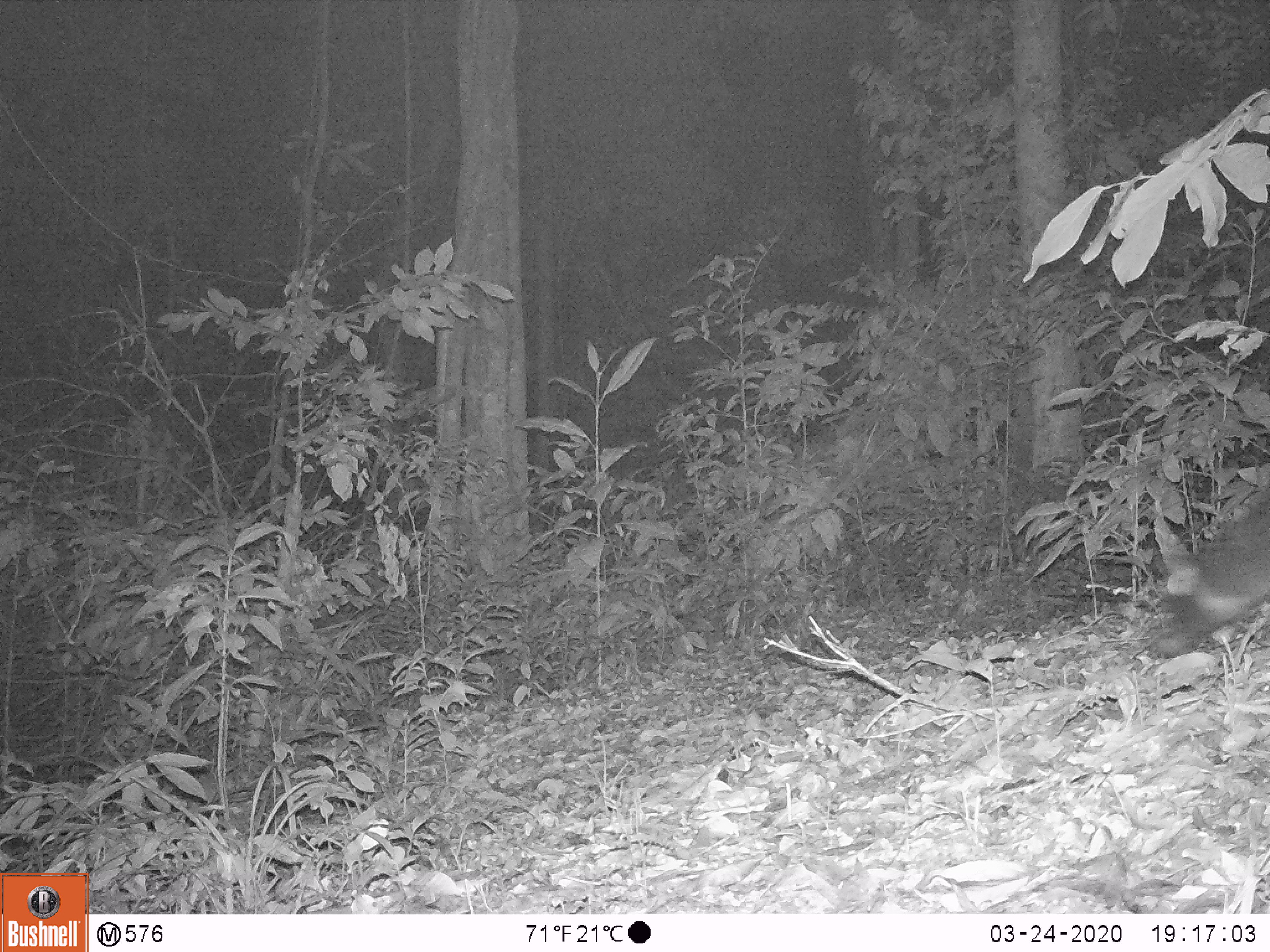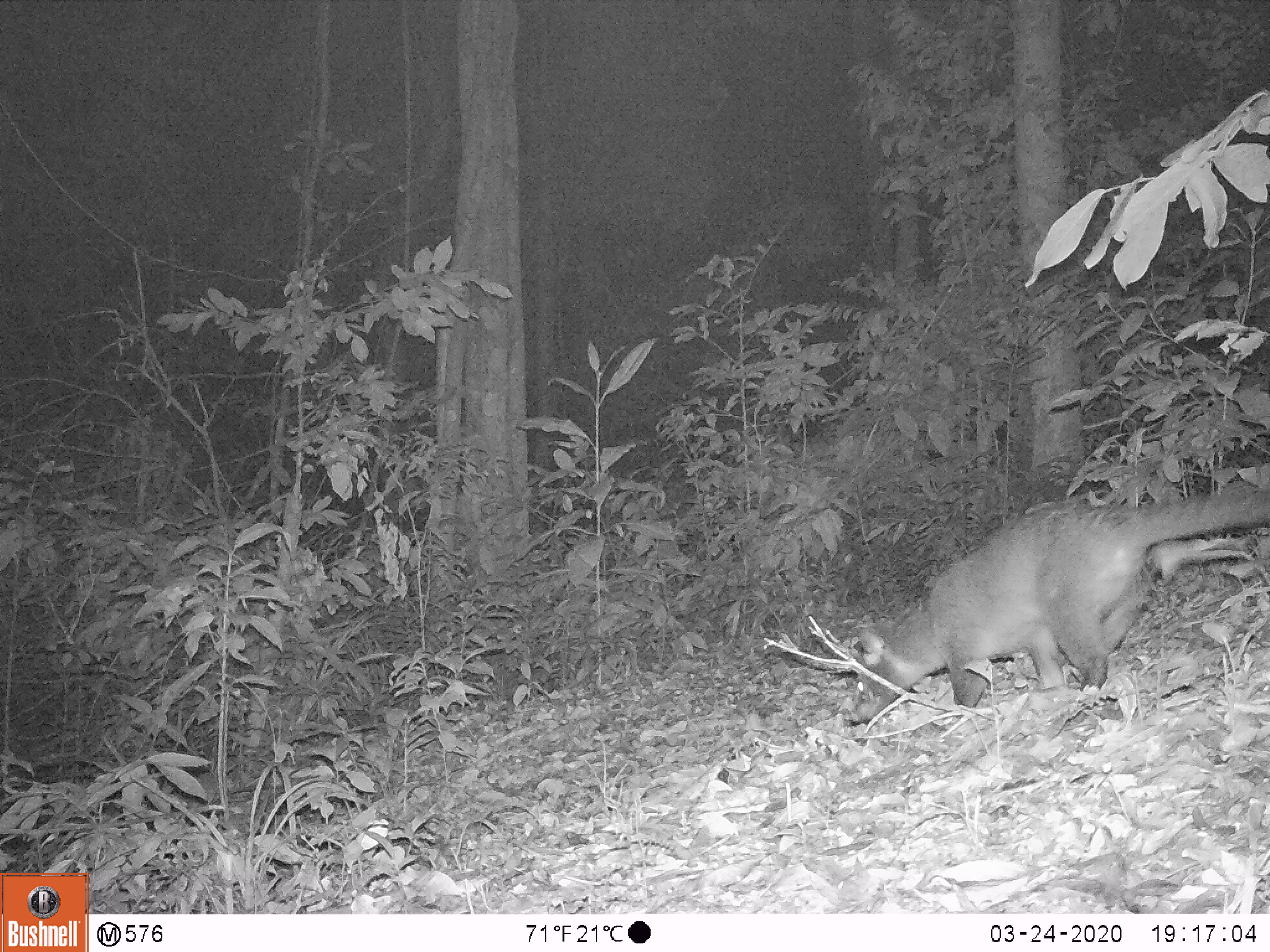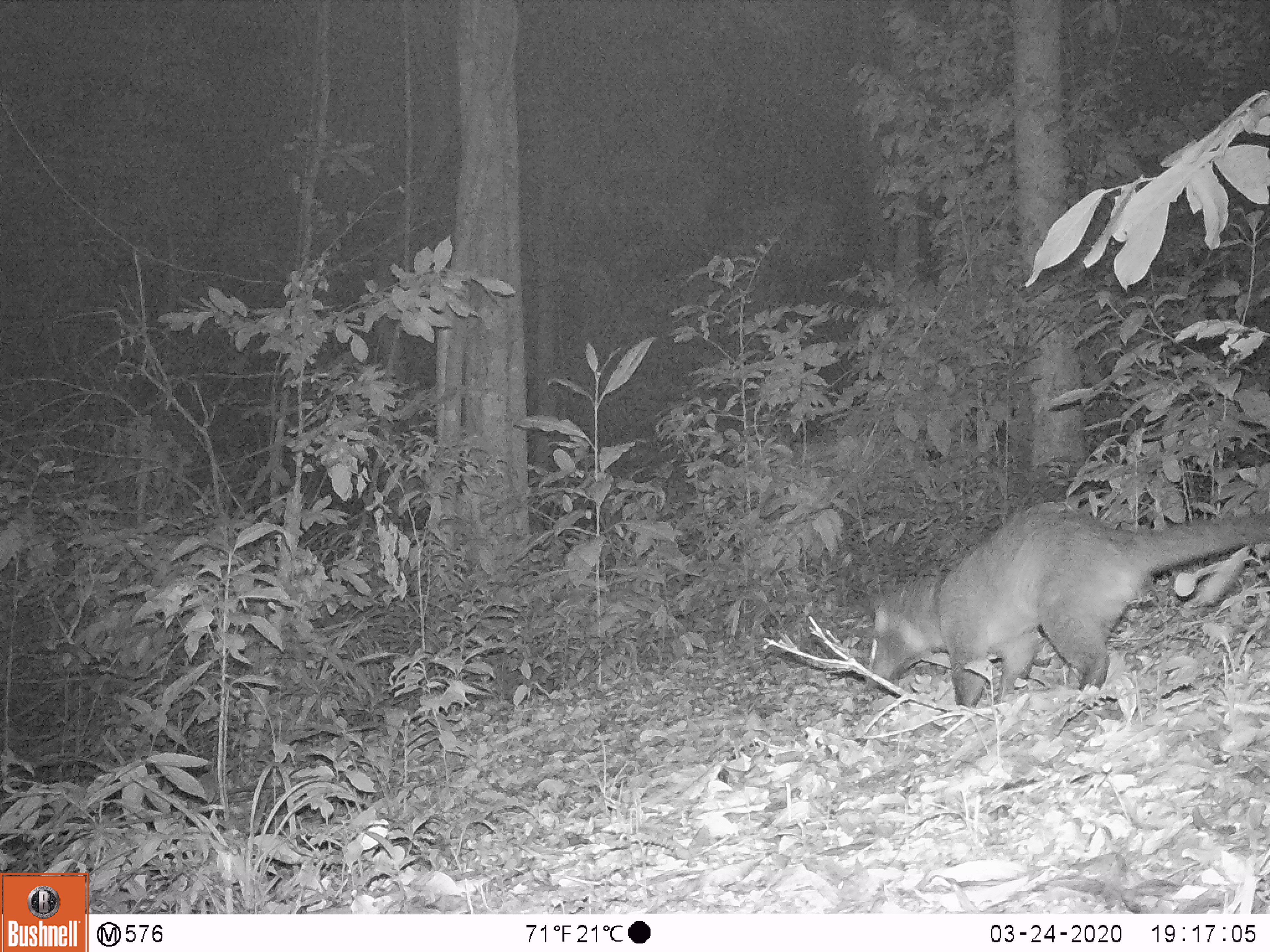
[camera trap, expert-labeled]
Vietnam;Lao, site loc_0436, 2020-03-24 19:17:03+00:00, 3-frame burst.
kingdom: Animalia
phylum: Chordata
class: Mammalia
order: Carnivora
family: Viverridae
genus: Paguma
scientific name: Paguma larvata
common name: masked palm civet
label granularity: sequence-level